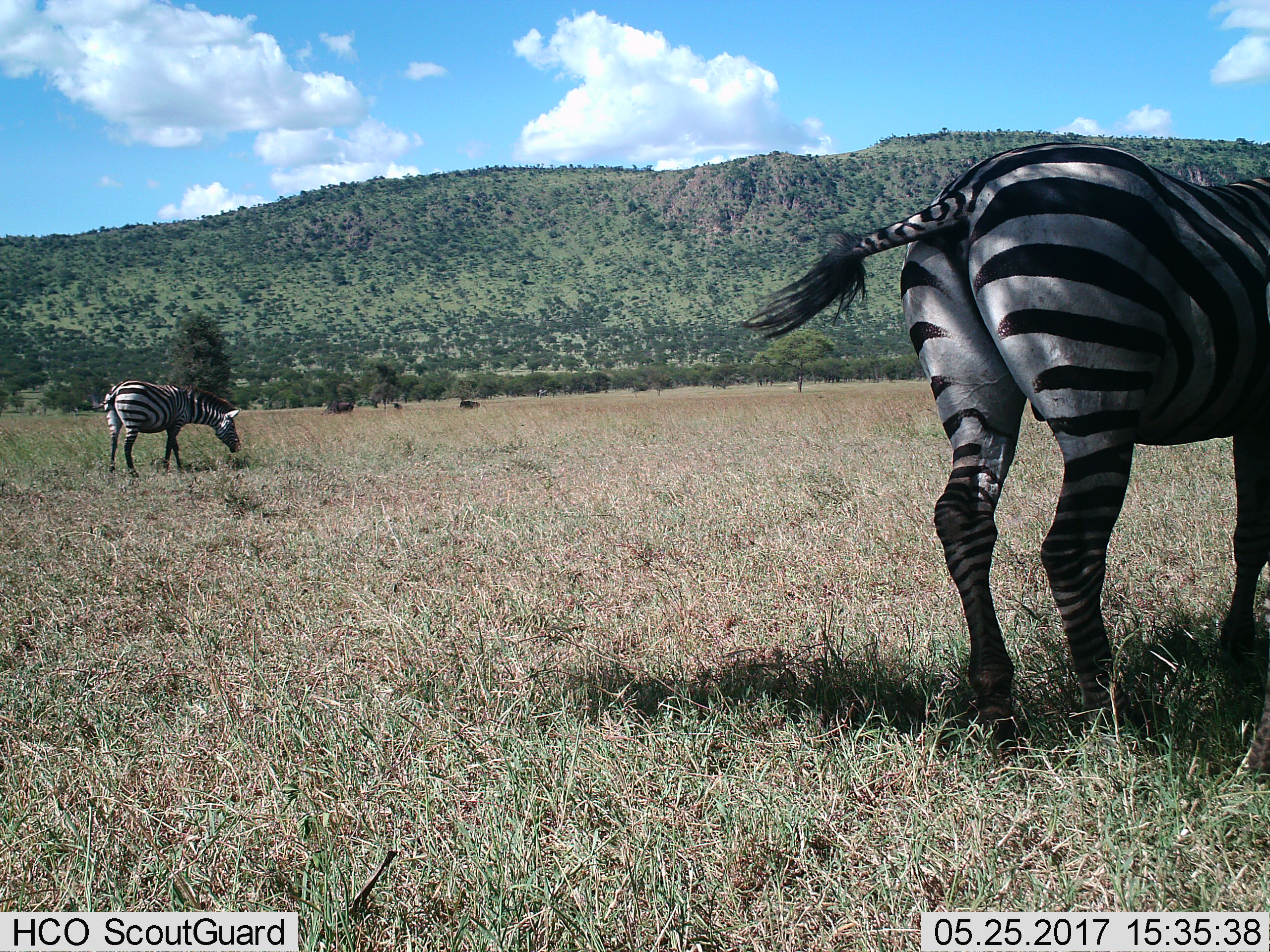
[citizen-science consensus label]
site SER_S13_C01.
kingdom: Animalia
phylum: Chordata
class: Mammalia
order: Perissodactyla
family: Equidae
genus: Equus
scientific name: Equus quagga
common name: plains zebra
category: zebraplains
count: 2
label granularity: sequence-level